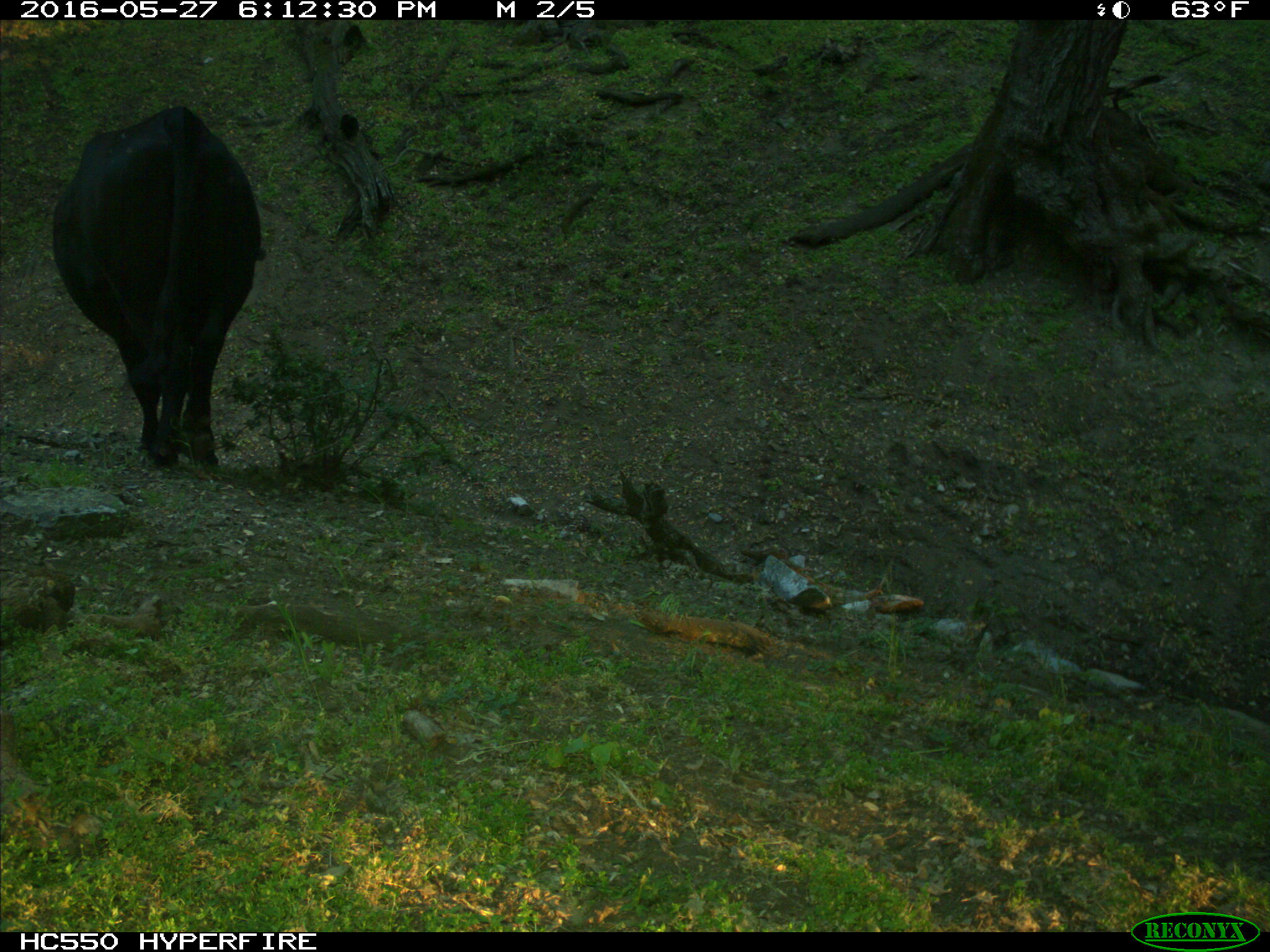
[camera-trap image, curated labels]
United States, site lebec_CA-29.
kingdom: Animalia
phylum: Chordata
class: Mammalia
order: Artiodactyla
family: Bovidae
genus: Bos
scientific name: Bos taurus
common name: domestic cow